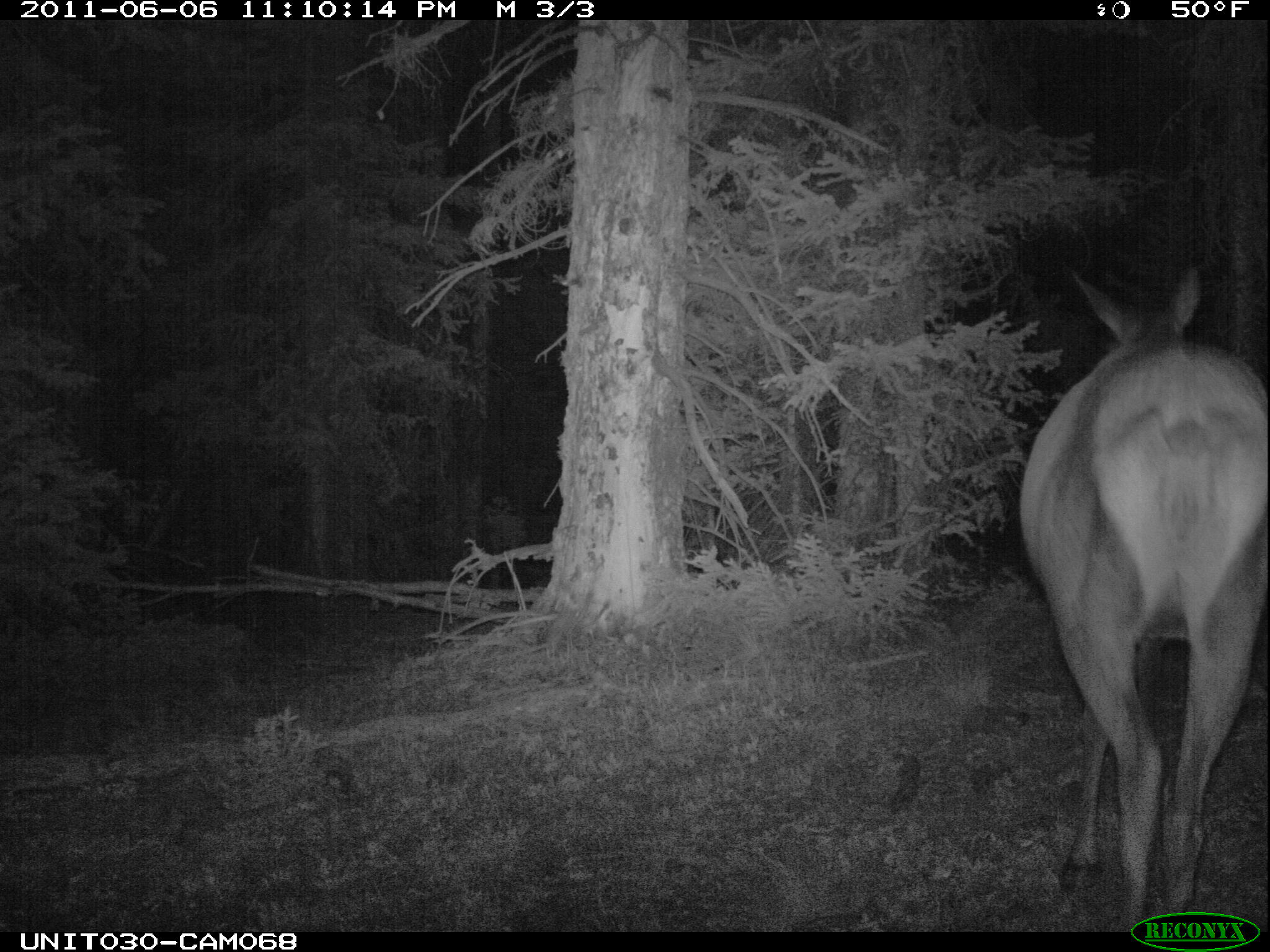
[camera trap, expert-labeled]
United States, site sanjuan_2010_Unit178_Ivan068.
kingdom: Animalia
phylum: Chordata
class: Mammalia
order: Artiodactyla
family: Cervidae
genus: Cervus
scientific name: Cervus elaphus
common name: red deer